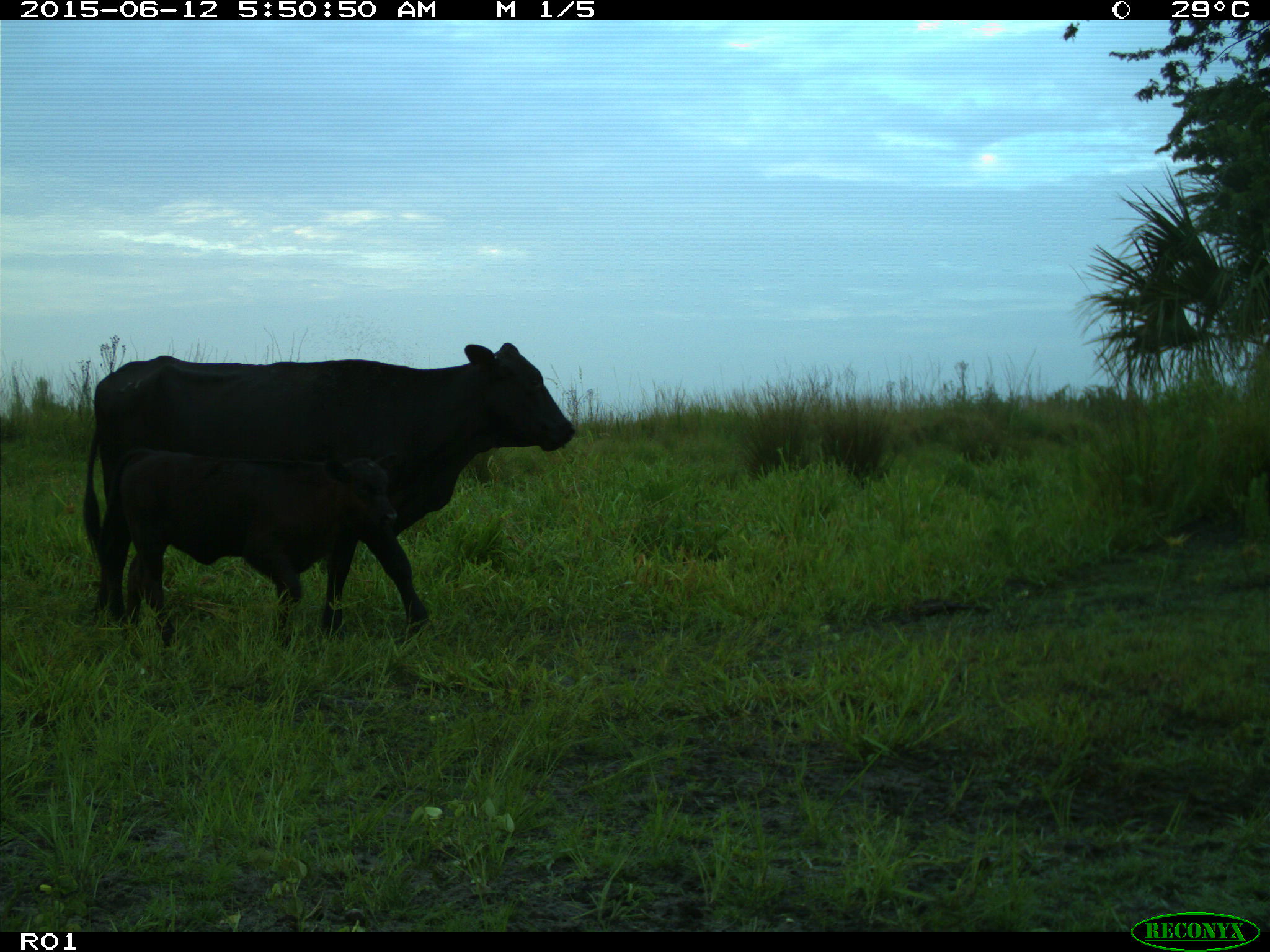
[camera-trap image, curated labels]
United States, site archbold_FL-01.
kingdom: Animalia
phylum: Chordata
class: Mammalia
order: Artiodactyla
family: Bovidae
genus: Bos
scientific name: Bos taurus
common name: domestic cow